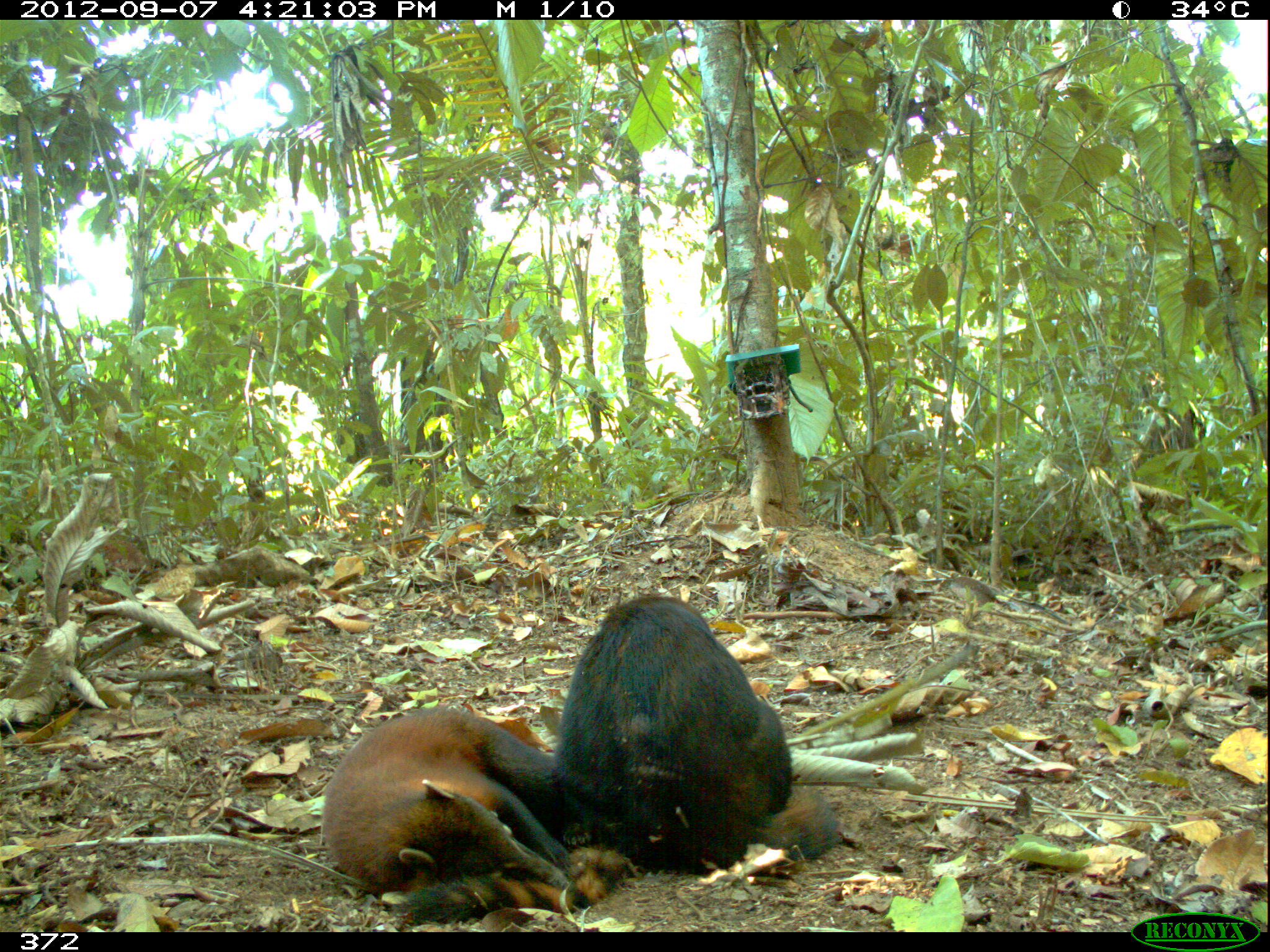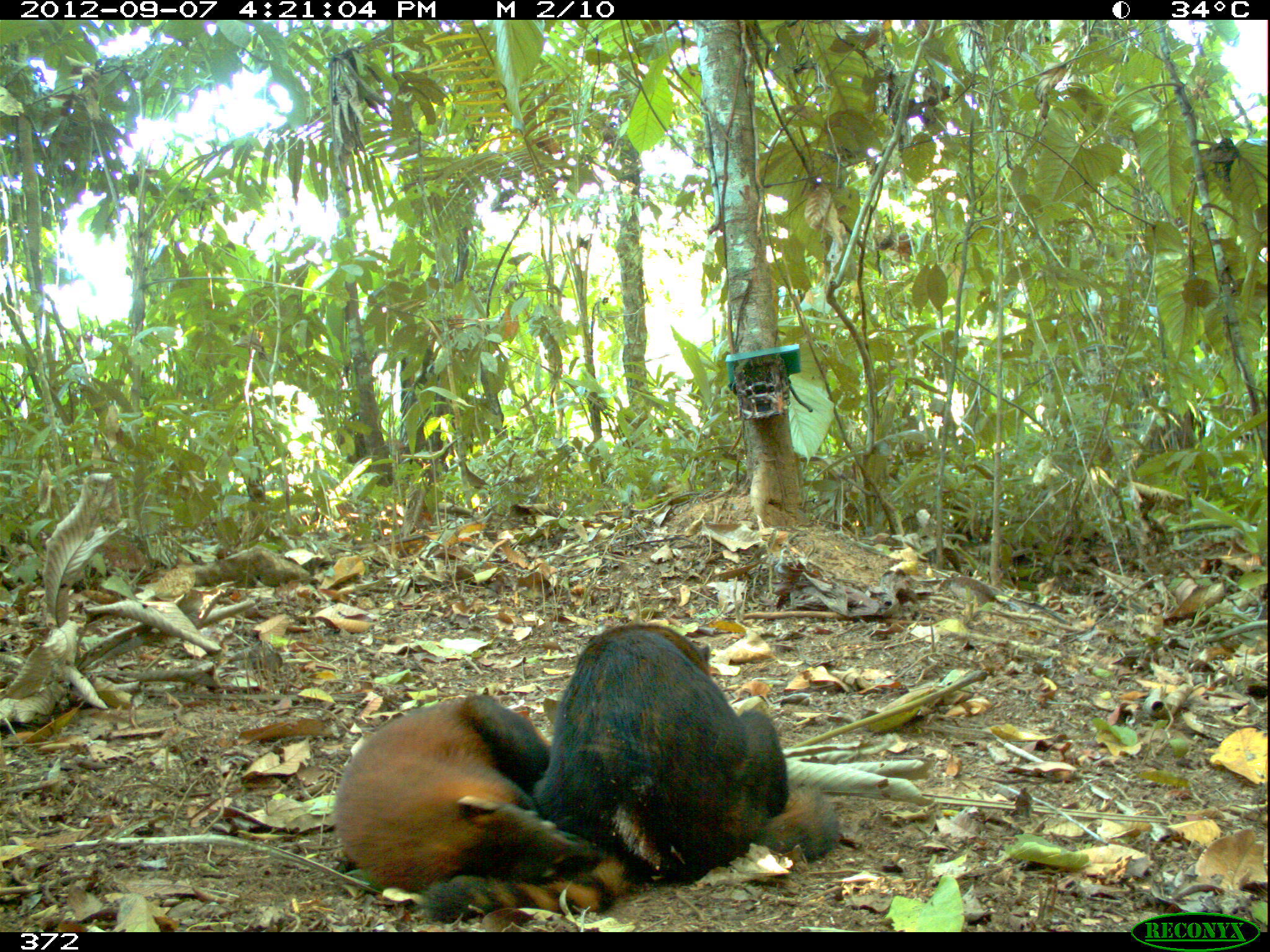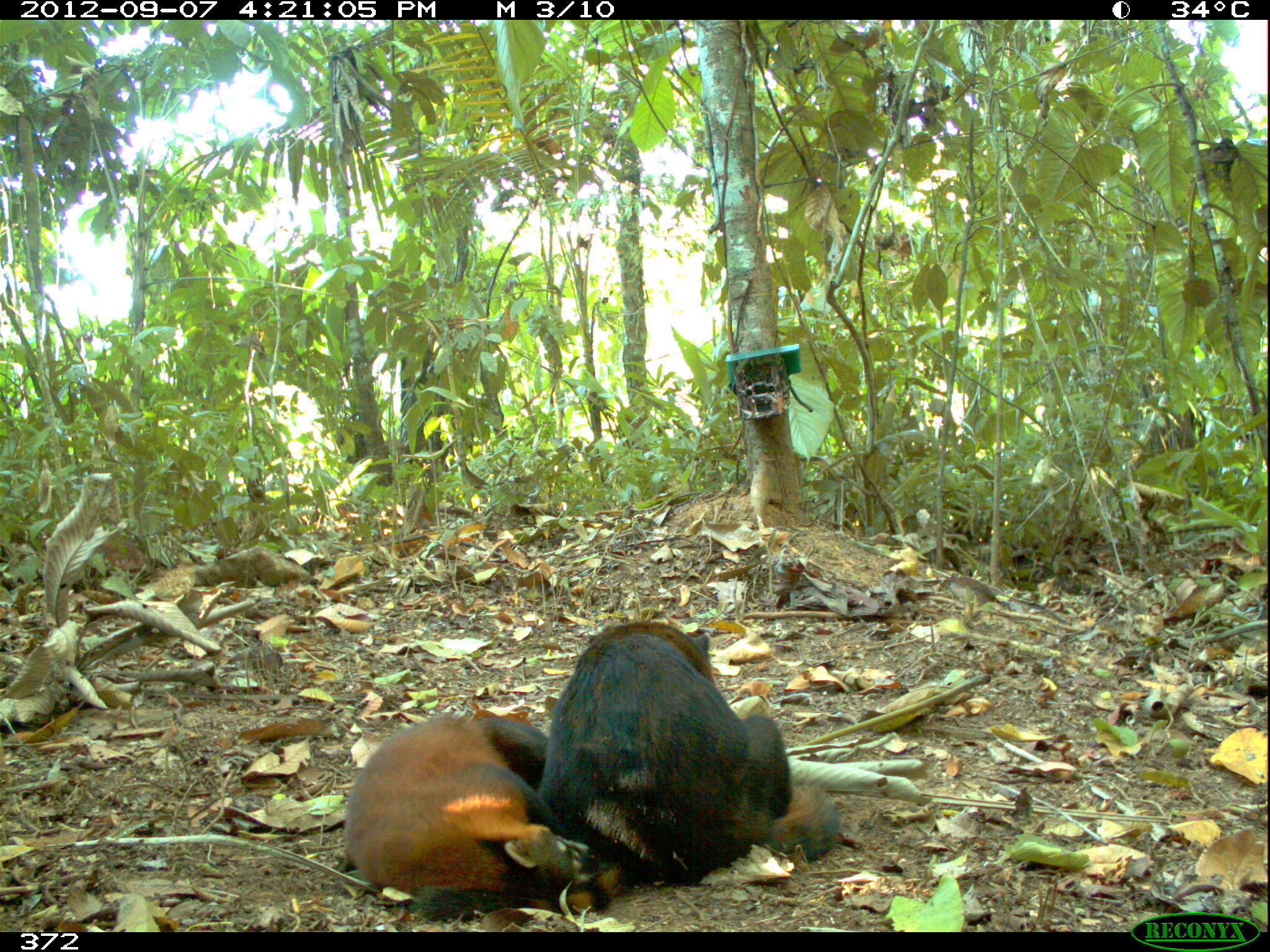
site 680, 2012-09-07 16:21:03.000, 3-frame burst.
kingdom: Animalia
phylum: Chordata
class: Mammalia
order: Carnivora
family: Procyonidae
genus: Nasua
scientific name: Nasua nasua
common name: south american coati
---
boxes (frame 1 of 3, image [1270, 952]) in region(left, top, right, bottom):
nasua nasua: region(547, 596, 841, 902); region(321, 704, 639, 924)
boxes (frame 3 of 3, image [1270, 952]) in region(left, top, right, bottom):
nasua nasua: region(539, 618, 839, 885); region(339, 714, 621, 916)